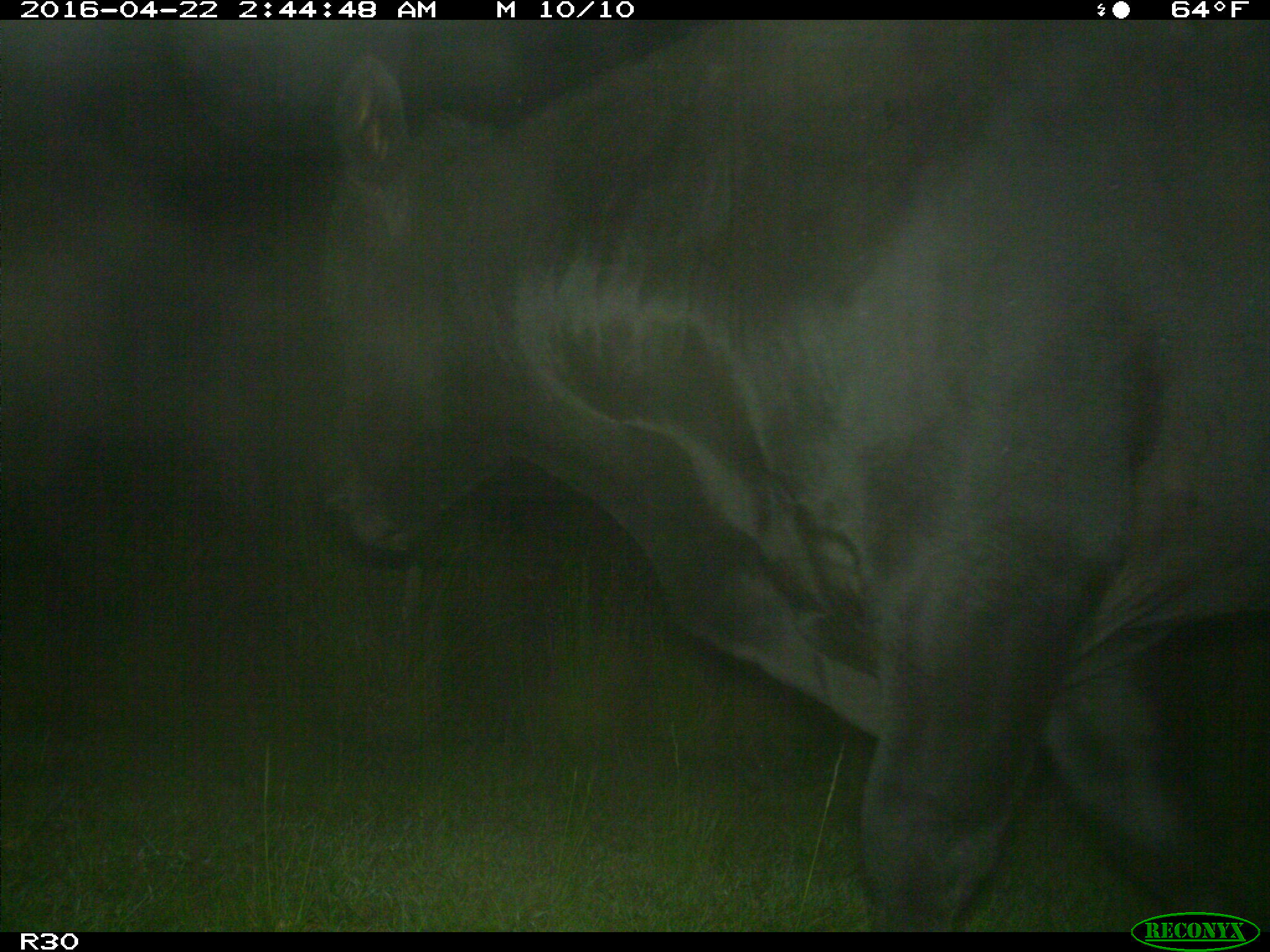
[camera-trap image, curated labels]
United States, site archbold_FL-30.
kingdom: Animalia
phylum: Chordata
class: Mammalia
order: Artiodactyla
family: Bovidae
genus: Bos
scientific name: Bos taurus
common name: domestic cow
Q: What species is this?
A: Bos taurus (domestic cow).